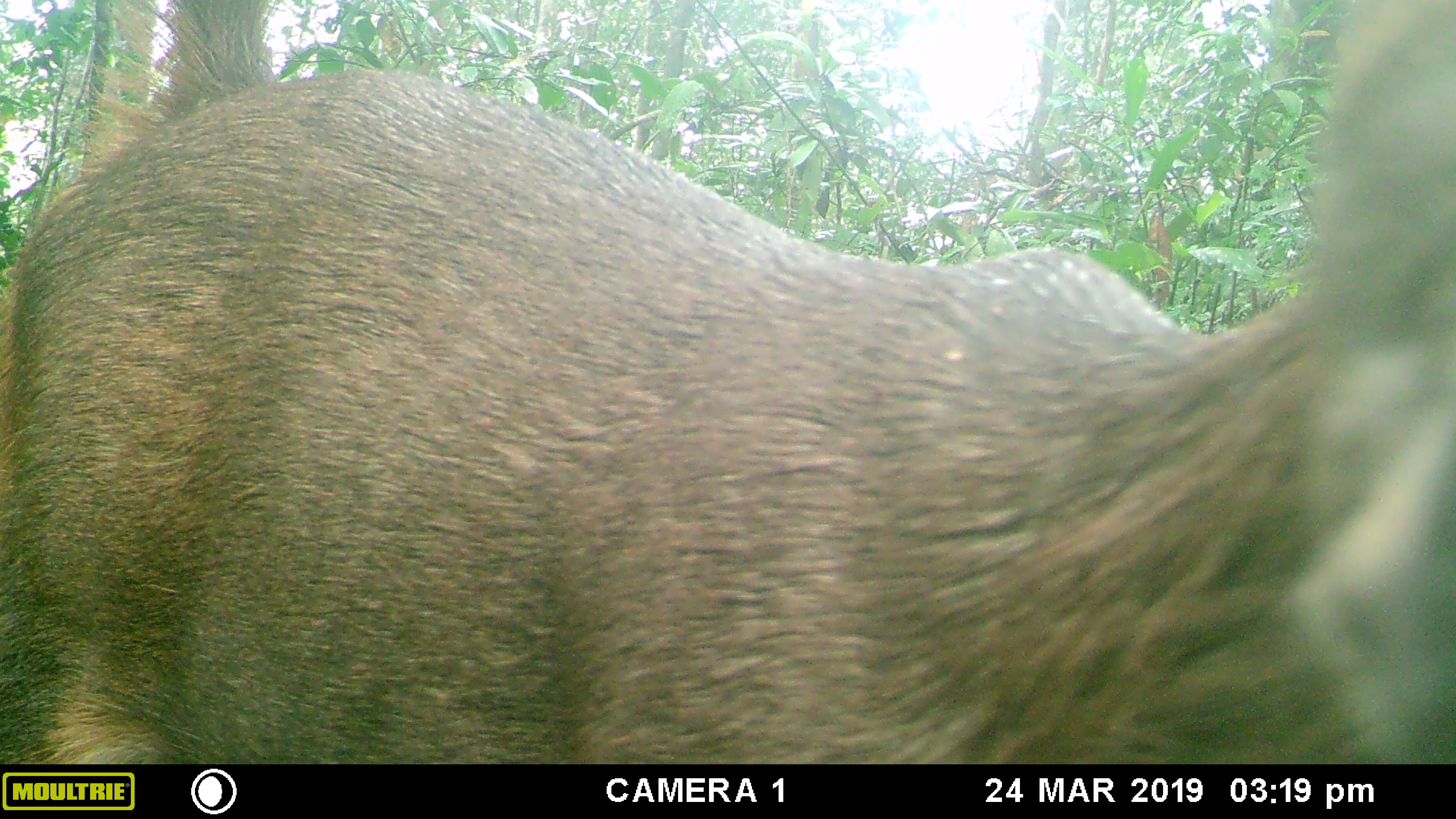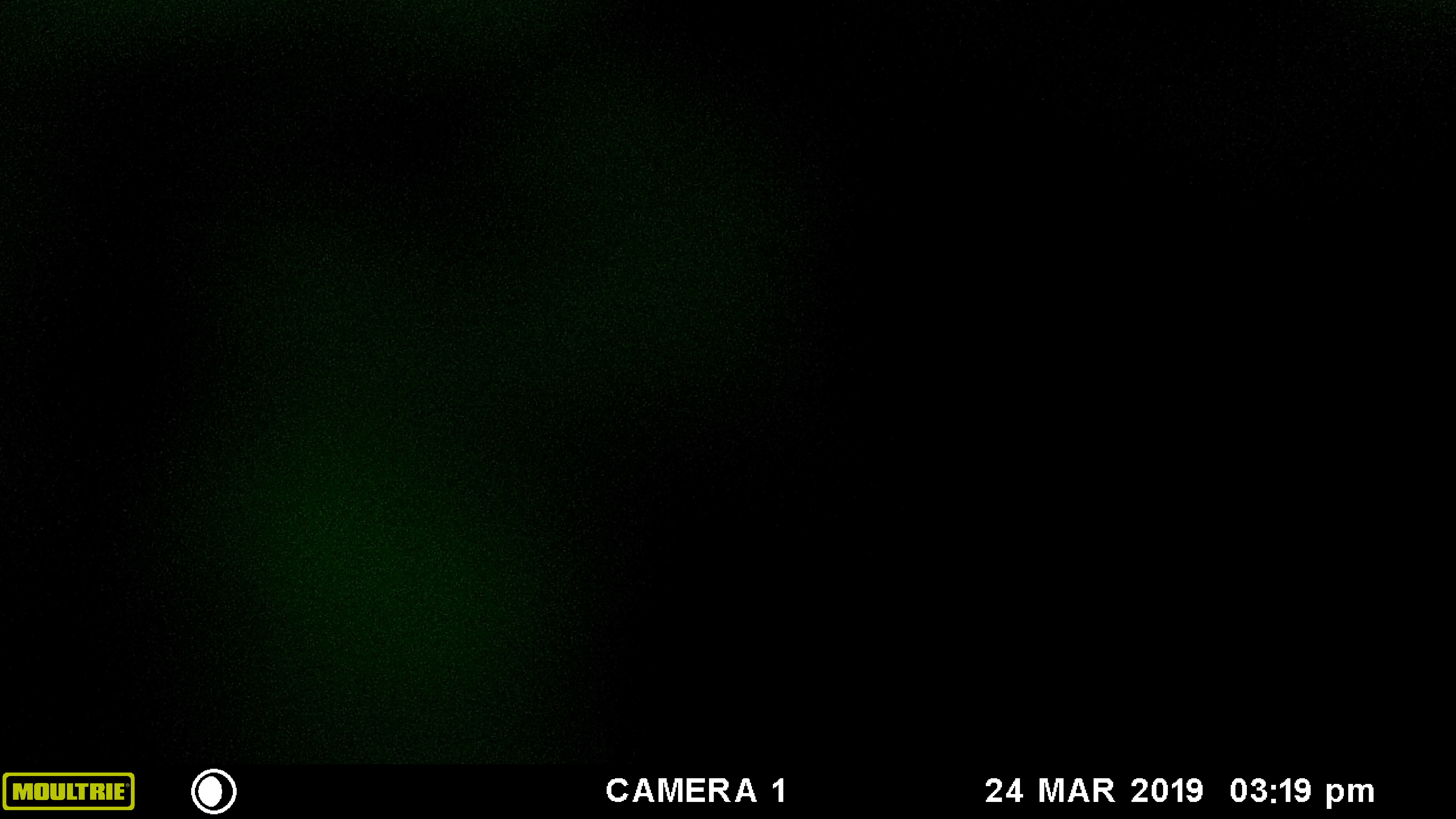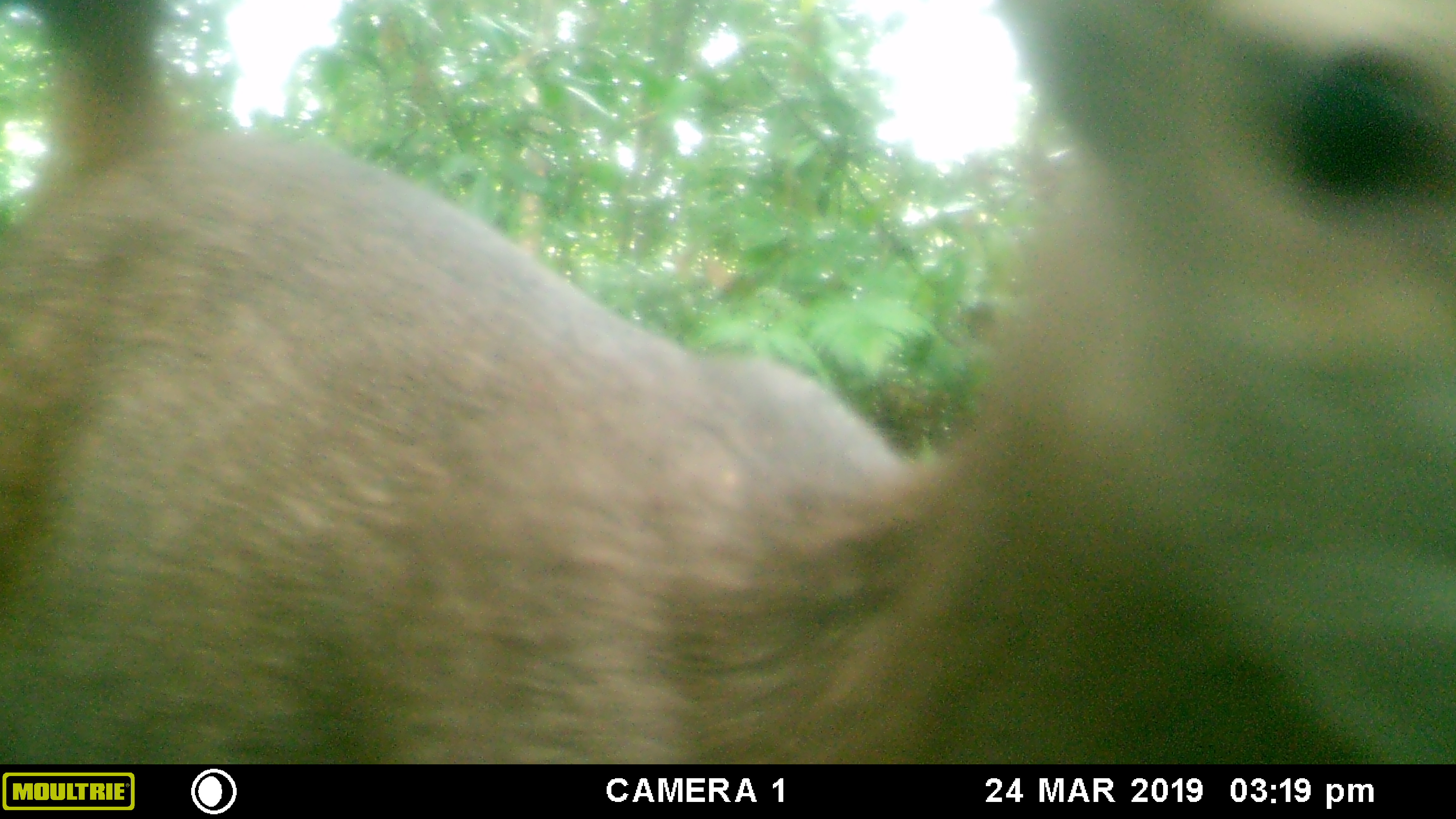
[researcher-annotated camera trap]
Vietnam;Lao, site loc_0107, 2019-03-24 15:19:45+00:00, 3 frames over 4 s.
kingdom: Animalia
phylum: Chordata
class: Mammalia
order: Artiodactyla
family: Cervidae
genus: Rusa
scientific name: Rusa unicolor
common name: sambar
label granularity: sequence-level